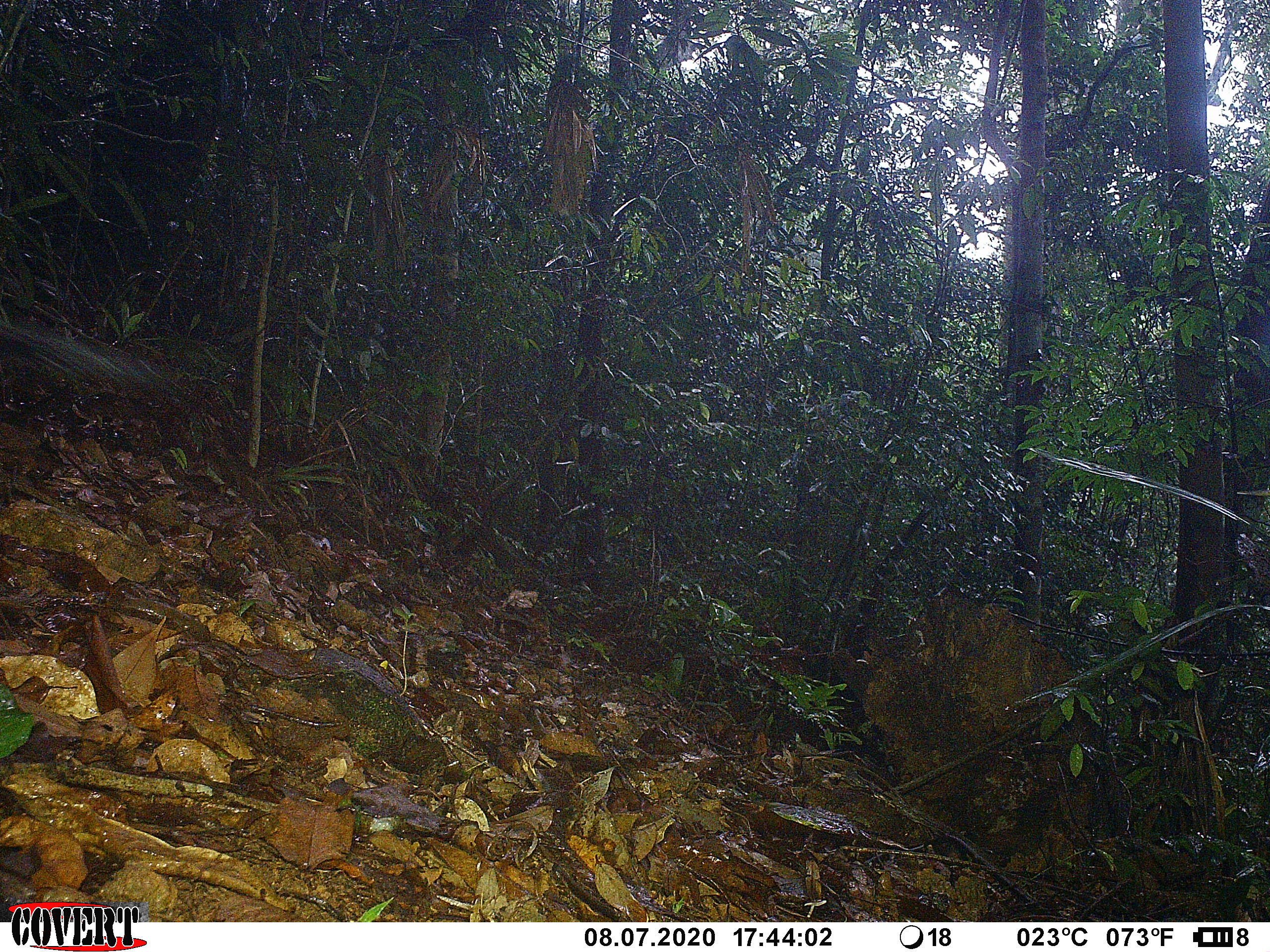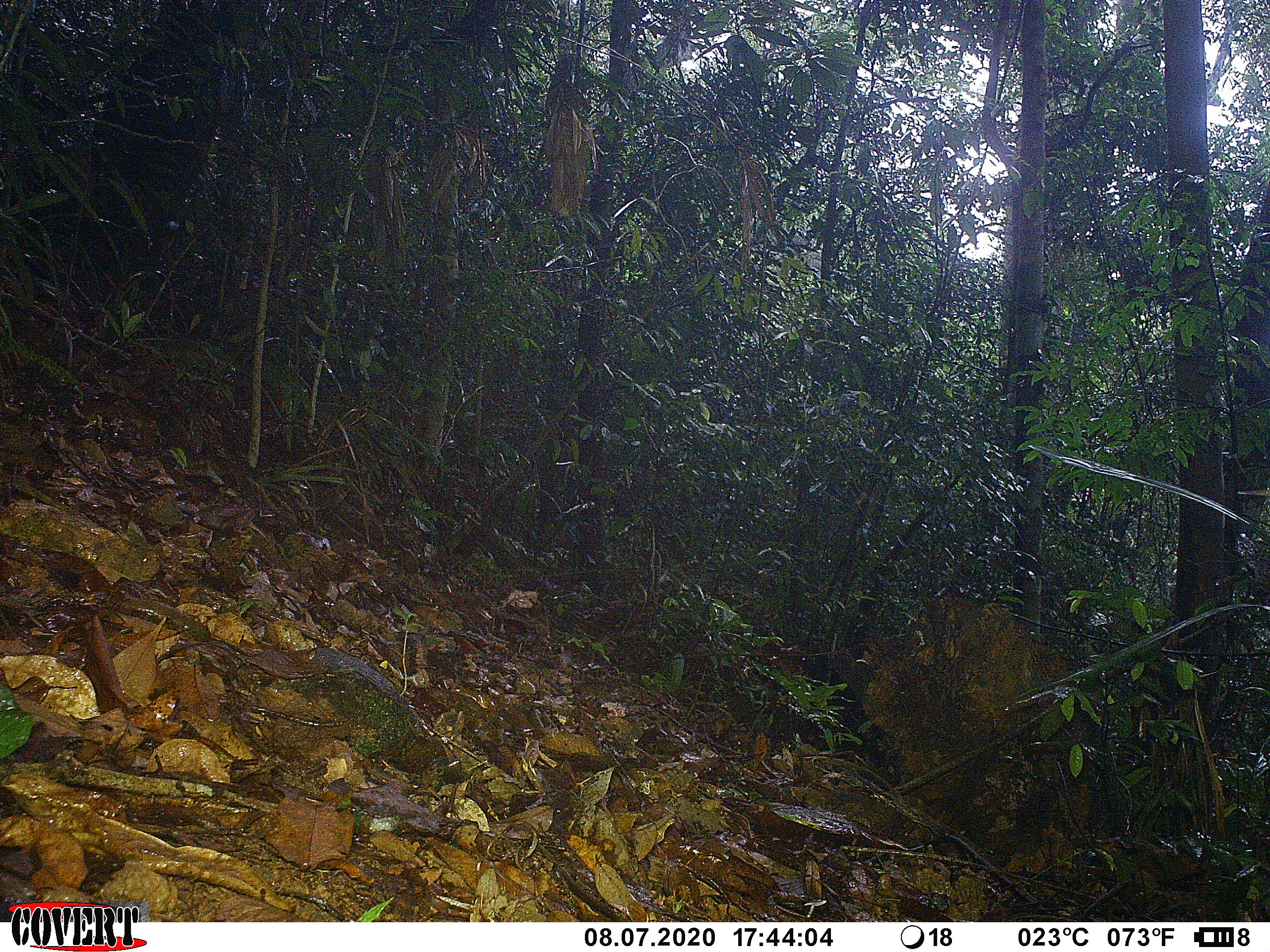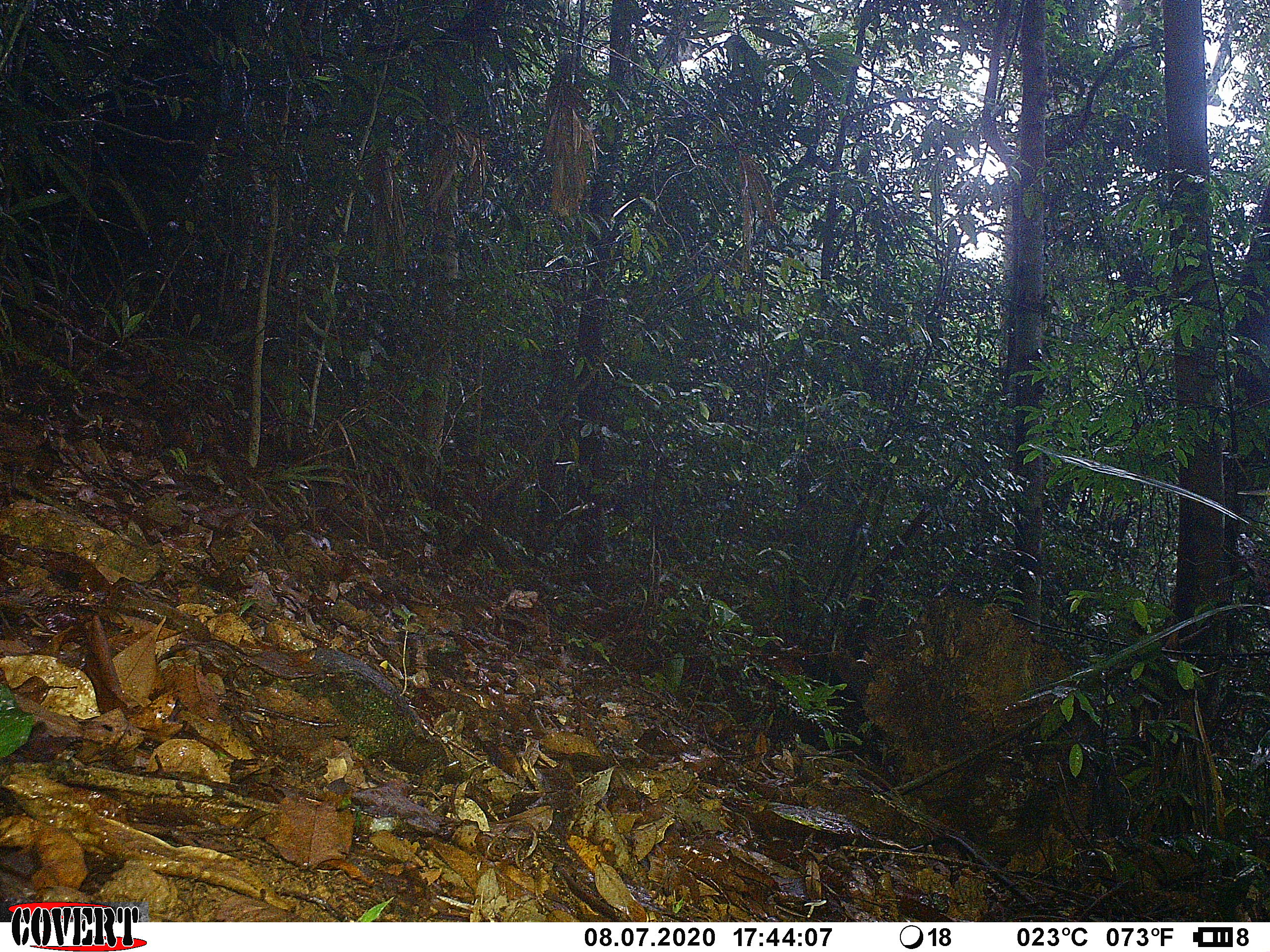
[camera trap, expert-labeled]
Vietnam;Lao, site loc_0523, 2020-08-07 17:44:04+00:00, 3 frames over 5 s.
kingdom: Animalia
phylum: Chordata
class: Mammalia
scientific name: Mammalia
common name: mammal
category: unidentified small mammal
Unidentified small mammal (mammal) (Mammalia). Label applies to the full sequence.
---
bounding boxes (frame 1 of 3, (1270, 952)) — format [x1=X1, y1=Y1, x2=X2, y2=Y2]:
unidentified small mammal: [x1=1, y1=319, x2=158, y2=379]